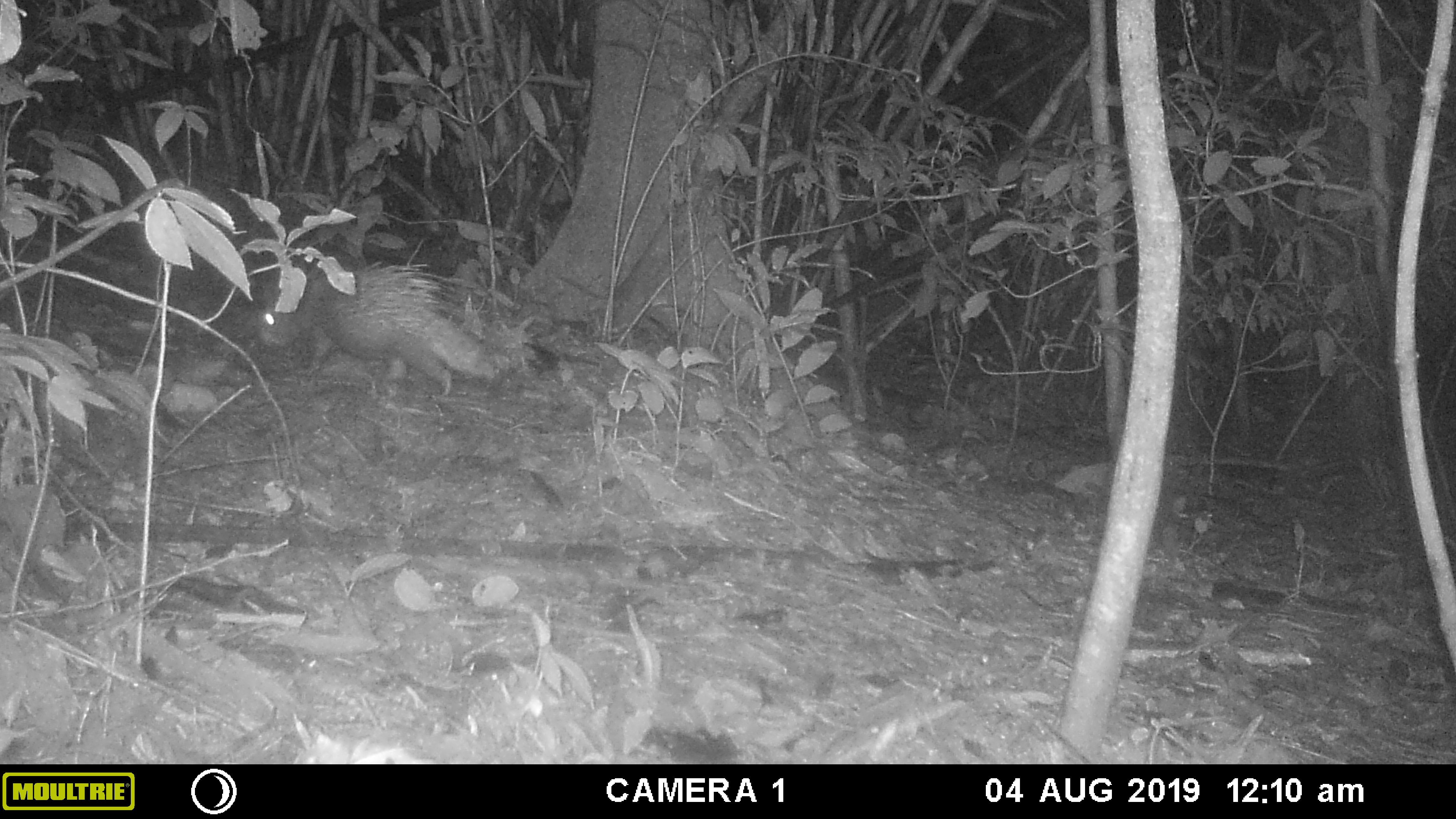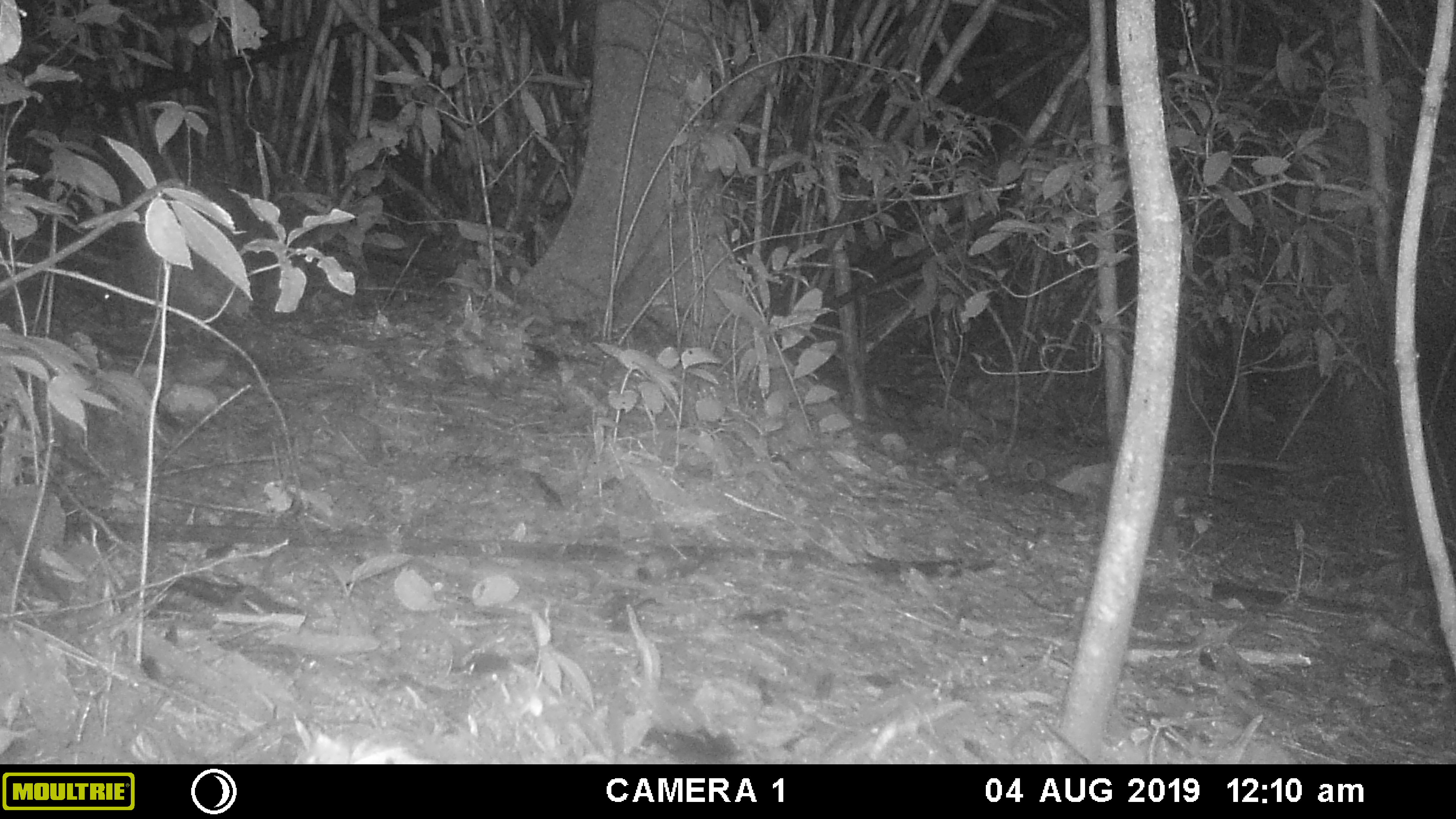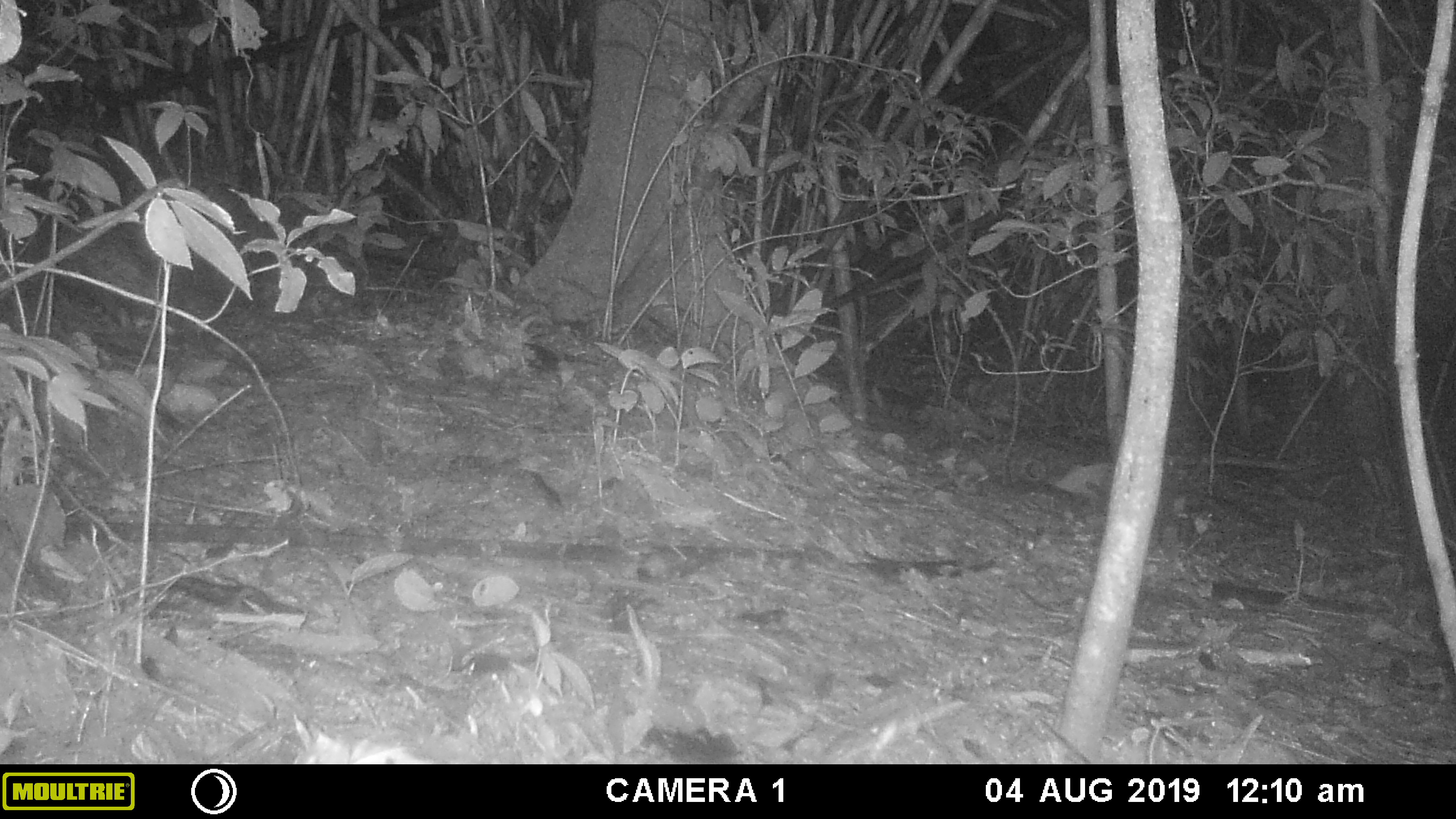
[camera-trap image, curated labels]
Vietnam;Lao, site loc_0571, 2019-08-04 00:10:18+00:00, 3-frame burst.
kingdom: Animalia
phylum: Chordata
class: Mammalia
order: Rodentia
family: Hystricidae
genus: Hystrix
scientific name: Hystrix brachyura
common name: malayan porcupine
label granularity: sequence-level